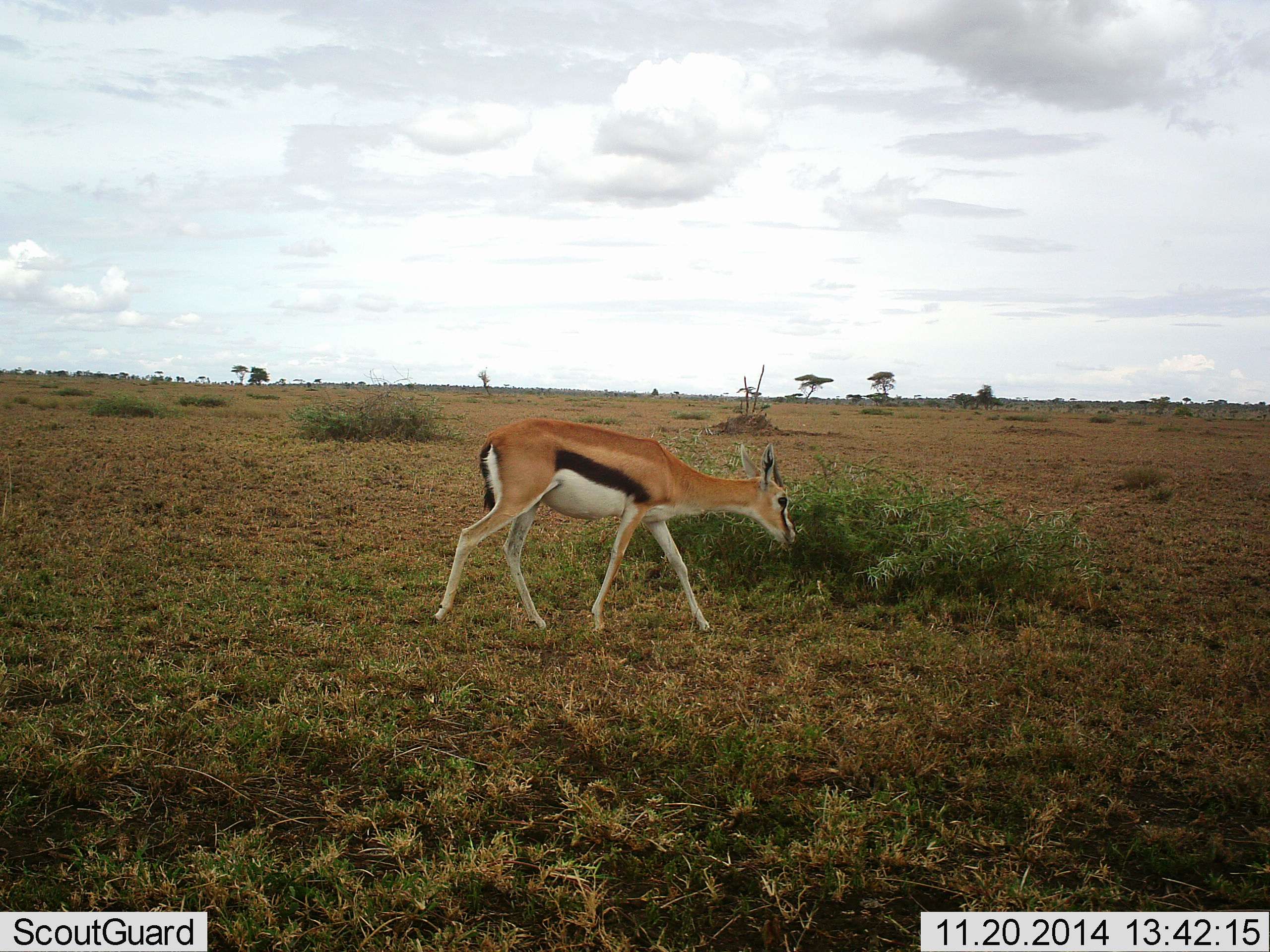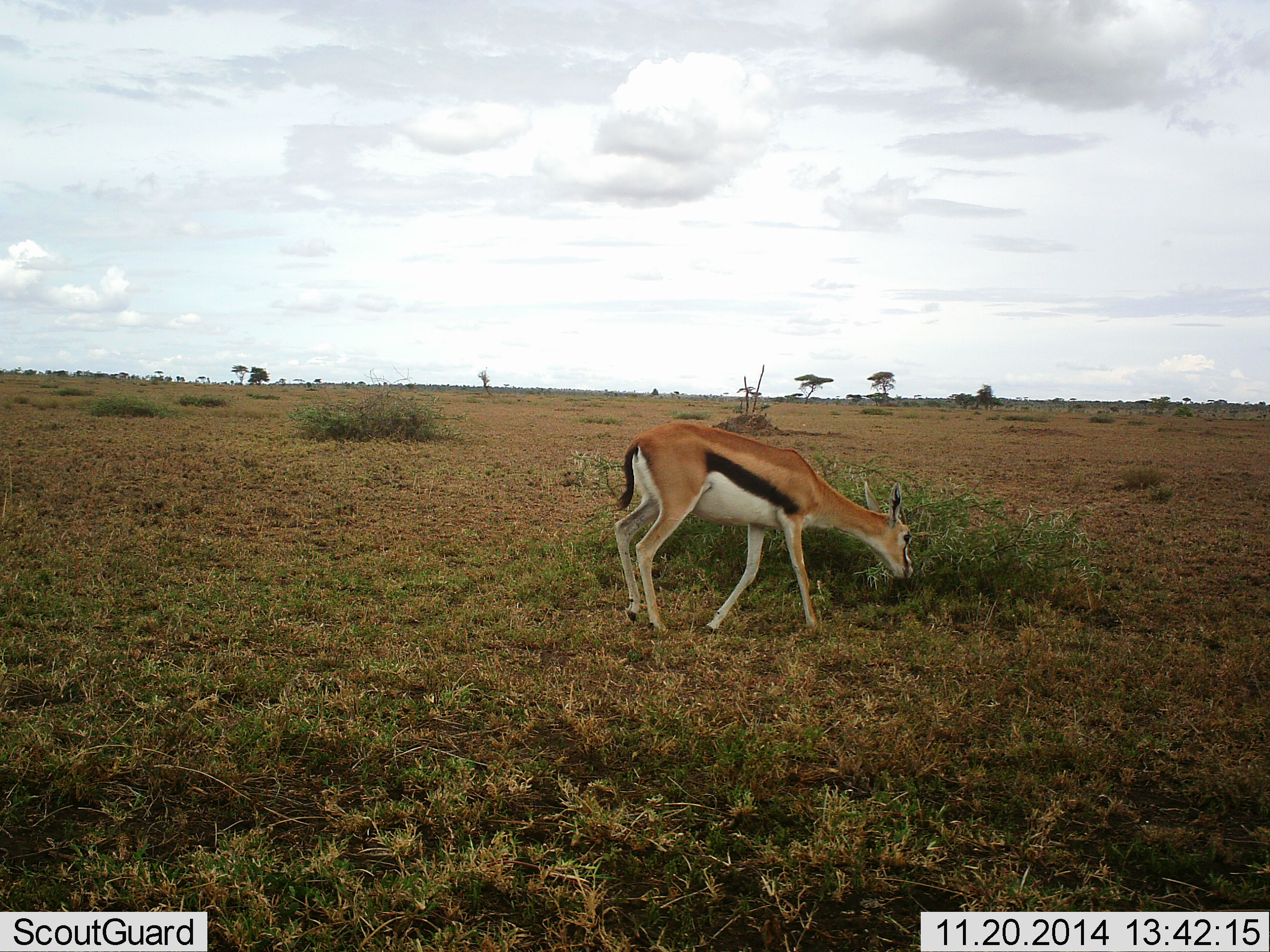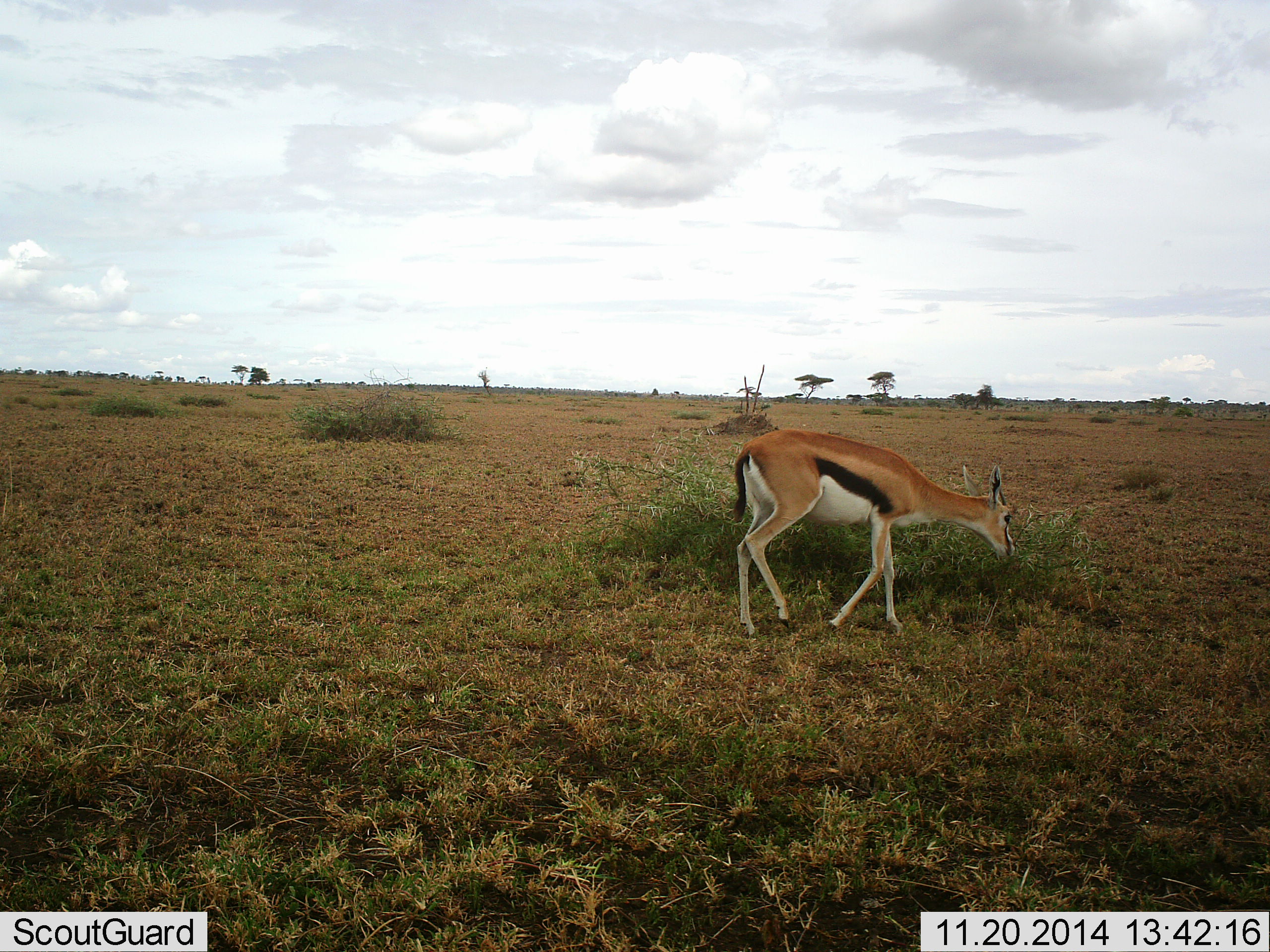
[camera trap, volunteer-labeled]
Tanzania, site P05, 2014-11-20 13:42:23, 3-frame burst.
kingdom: Animalia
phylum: Chordata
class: Mammalia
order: Artiodactyla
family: Bovidae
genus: Eudorcas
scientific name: Eudorcas thomsonii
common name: thomson's gazelle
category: gazellethomsons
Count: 1.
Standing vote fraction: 0%.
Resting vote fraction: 0%.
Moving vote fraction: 40%.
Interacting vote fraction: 0%.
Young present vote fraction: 0%.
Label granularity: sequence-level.